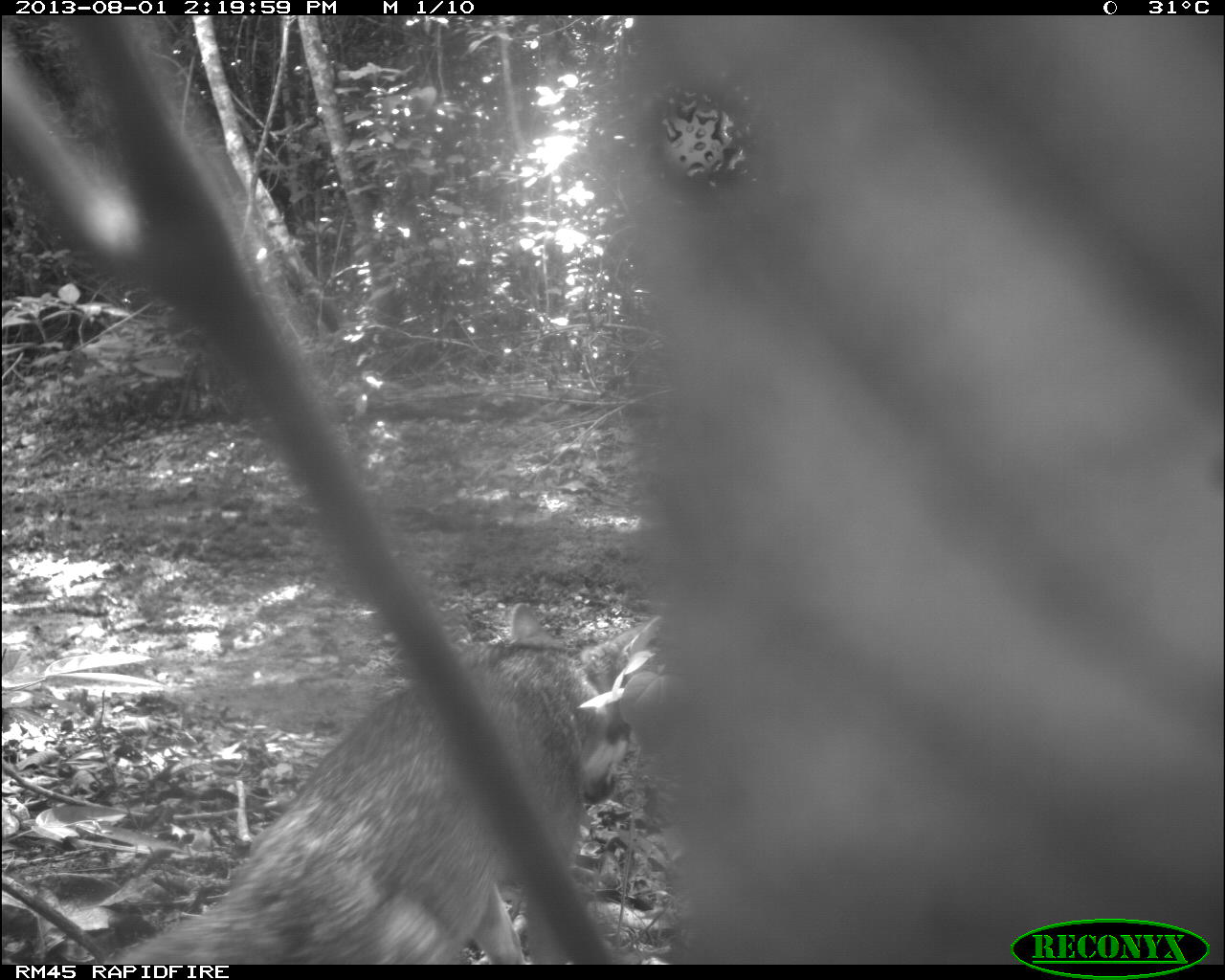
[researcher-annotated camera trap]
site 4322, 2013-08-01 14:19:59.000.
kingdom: Animalia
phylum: Chordata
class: Mammalia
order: Carnivora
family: Canidae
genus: Urocyon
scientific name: Urocyon cinereoargenteus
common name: gray fox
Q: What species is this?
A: Urocyon cinereoargenteus (gray fox).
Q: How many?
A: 1.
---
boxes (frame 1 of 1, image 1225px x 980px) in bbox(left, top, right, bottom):
urocyon cinereoargenteus: bbox(103, 601, 663, 965)